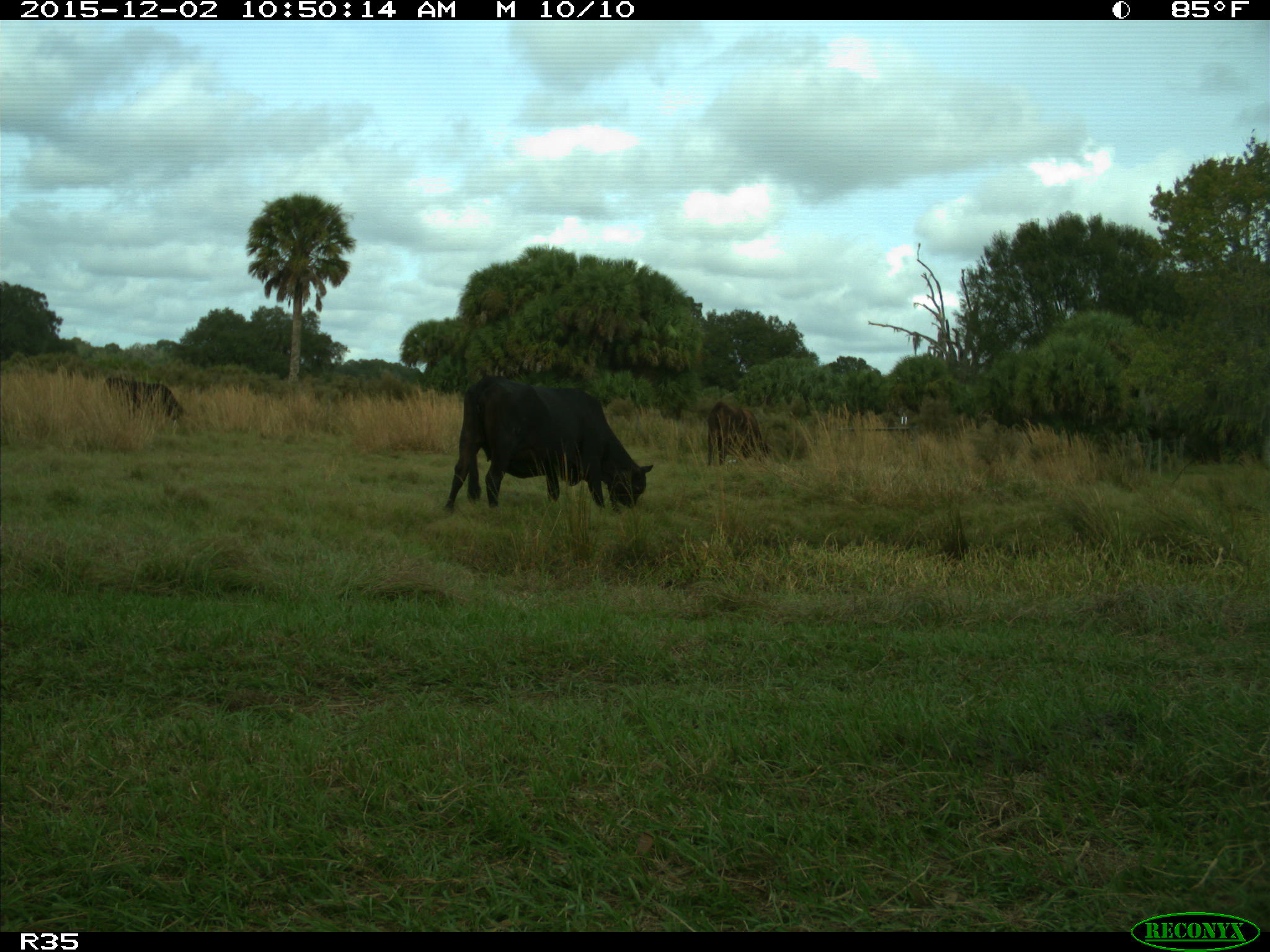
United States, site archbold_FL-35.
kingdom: Animalia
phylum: Chordata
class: Mammalia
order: Artiodactyla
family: Bovidae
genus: Bos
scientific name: Bos taurus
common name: domestic cow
Bos taurus (domestic cow).